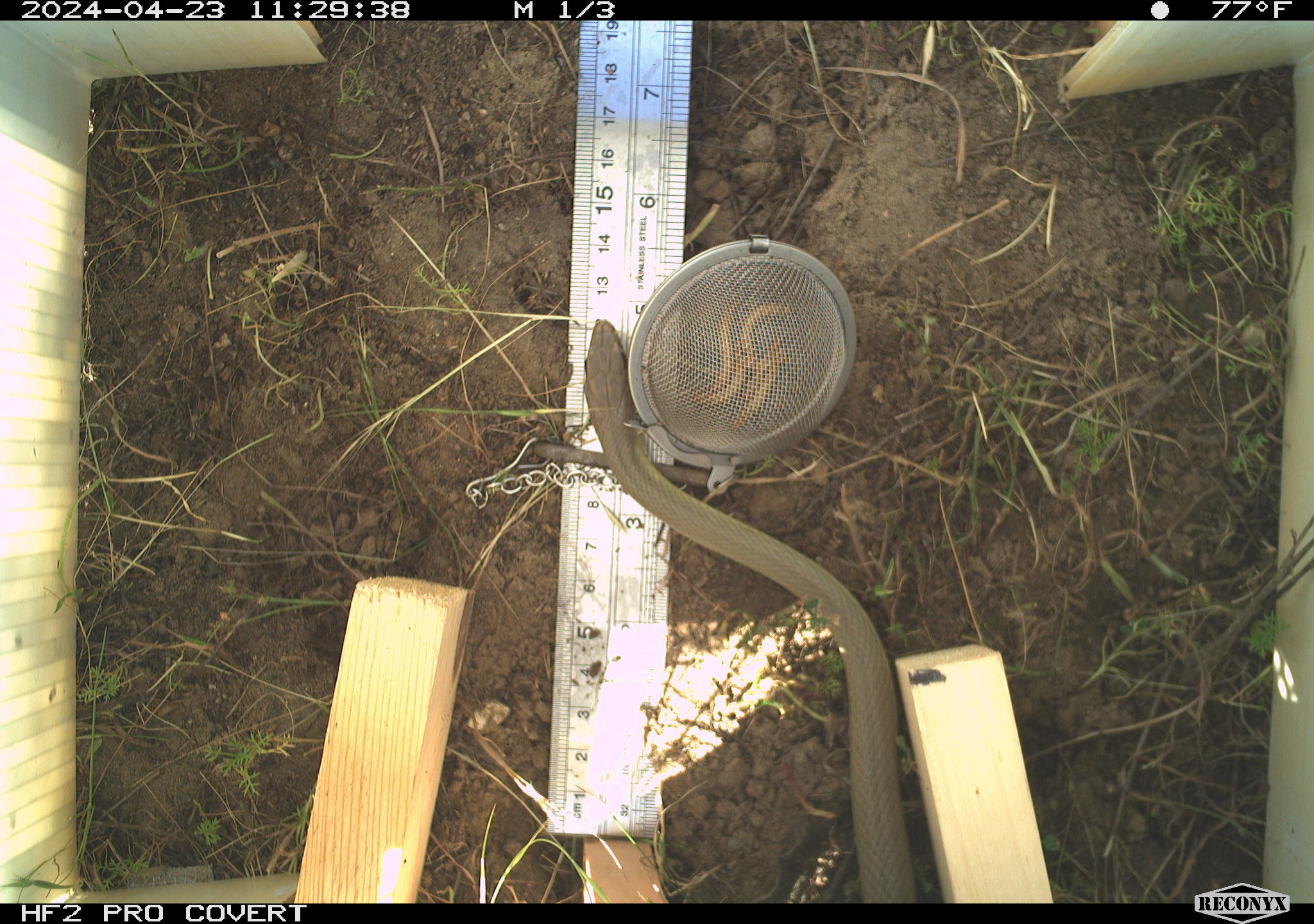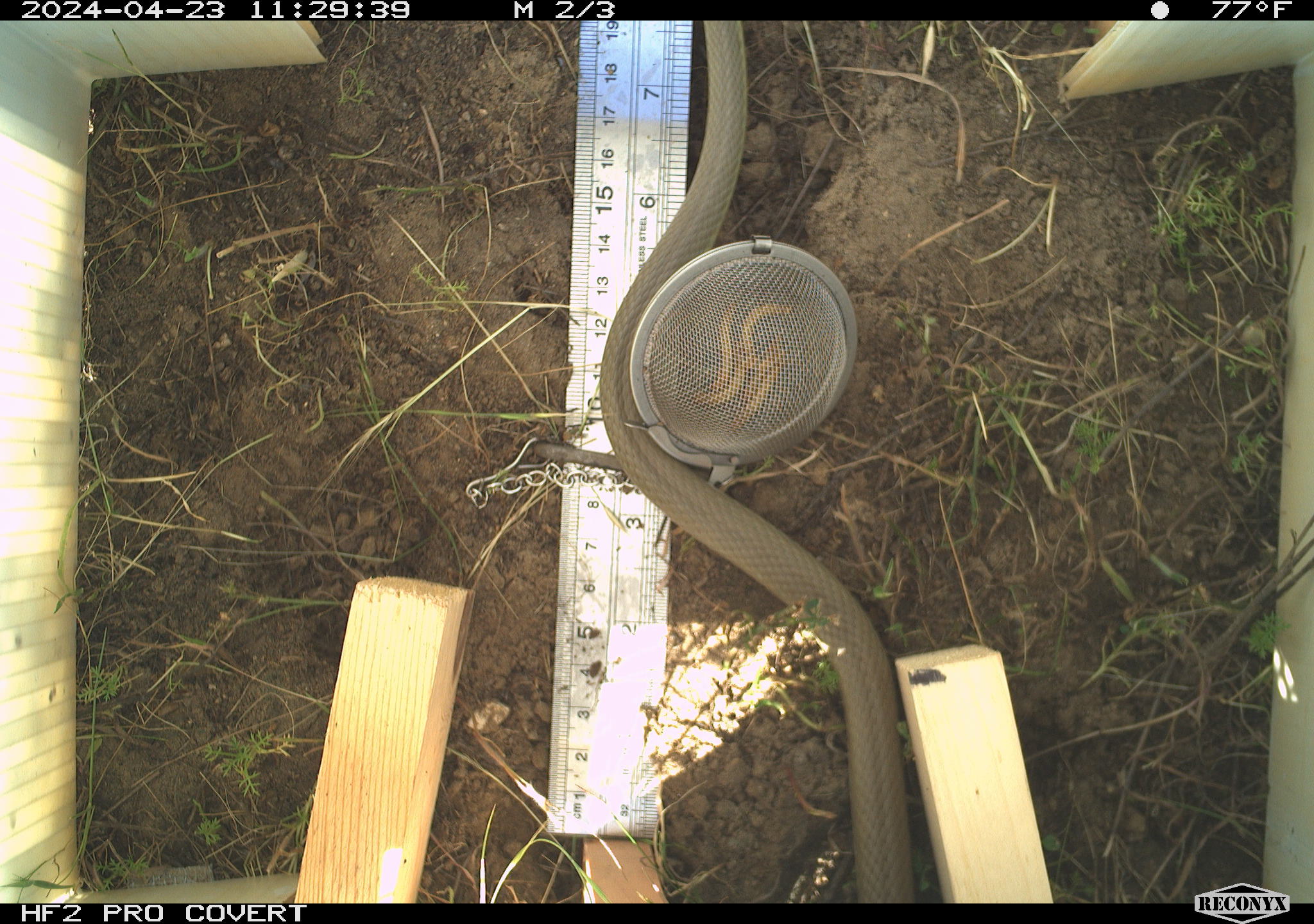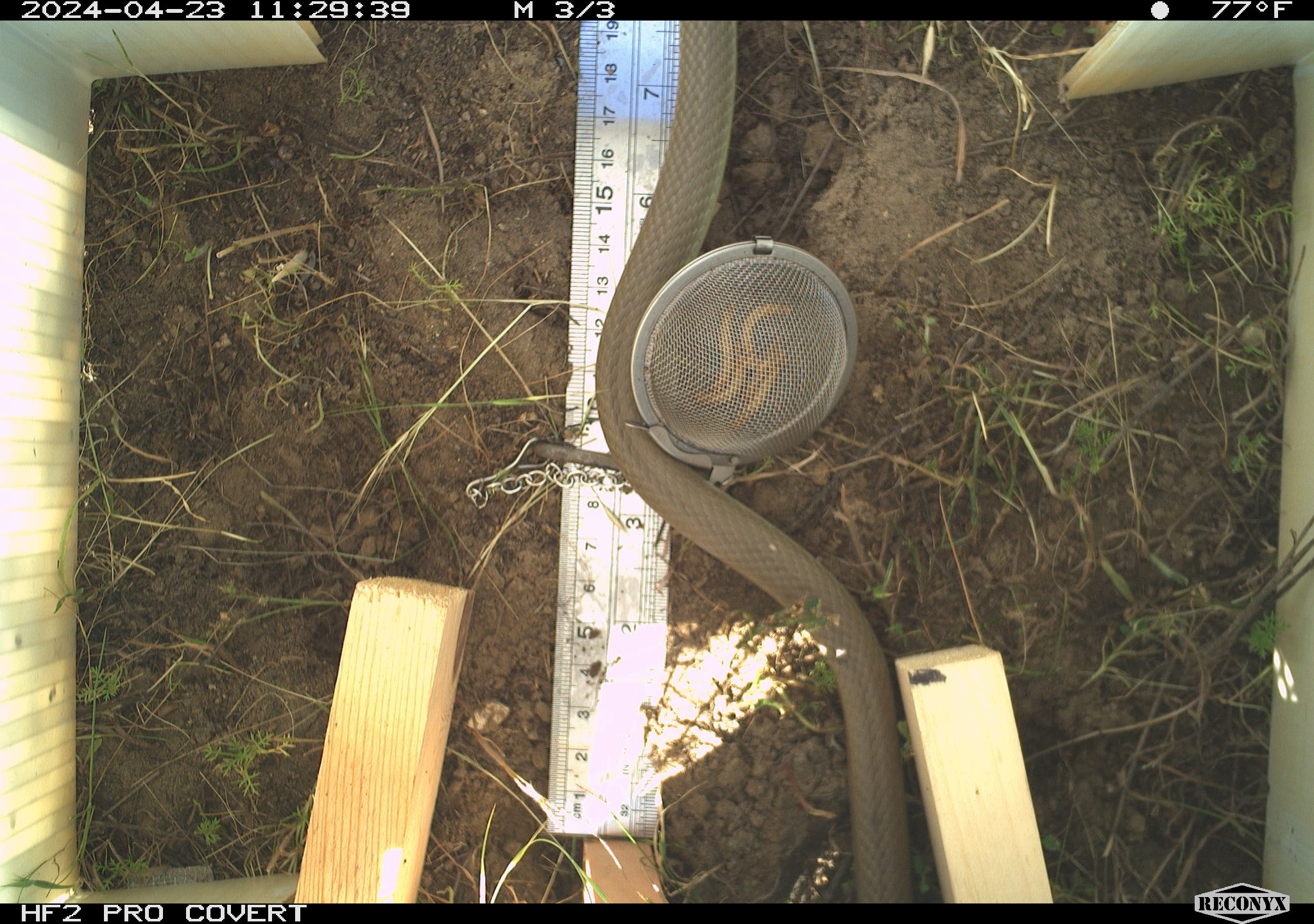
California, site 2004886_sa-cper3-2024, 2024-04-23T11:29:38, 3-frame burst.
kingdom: Animalia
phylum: Chordata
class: Reptilia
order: Squamata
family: Colubridae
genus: Coluber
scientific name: Coluber constrictor mormon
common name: western yellow-bellied racer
Western yellow-bellied racer (Coluber constrictor mormon).